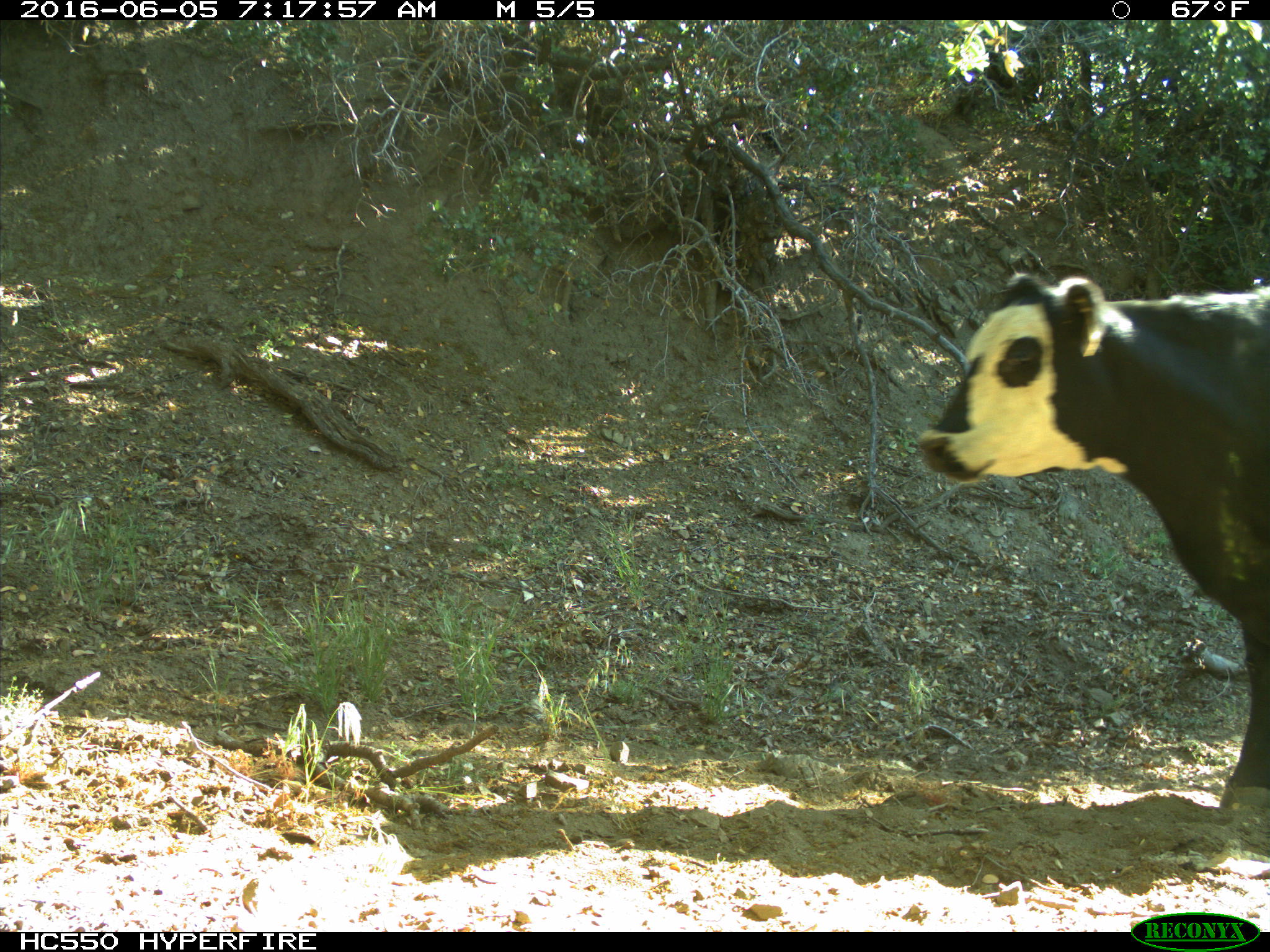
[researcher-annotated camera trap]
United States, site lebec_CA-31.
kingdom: Animalia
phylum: Chordata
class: Mammalia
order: Artiodactyla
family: Bovidae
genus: Bos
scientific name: Bos taurus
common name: domestic cow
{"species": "Bos taurus (domestic cow)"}